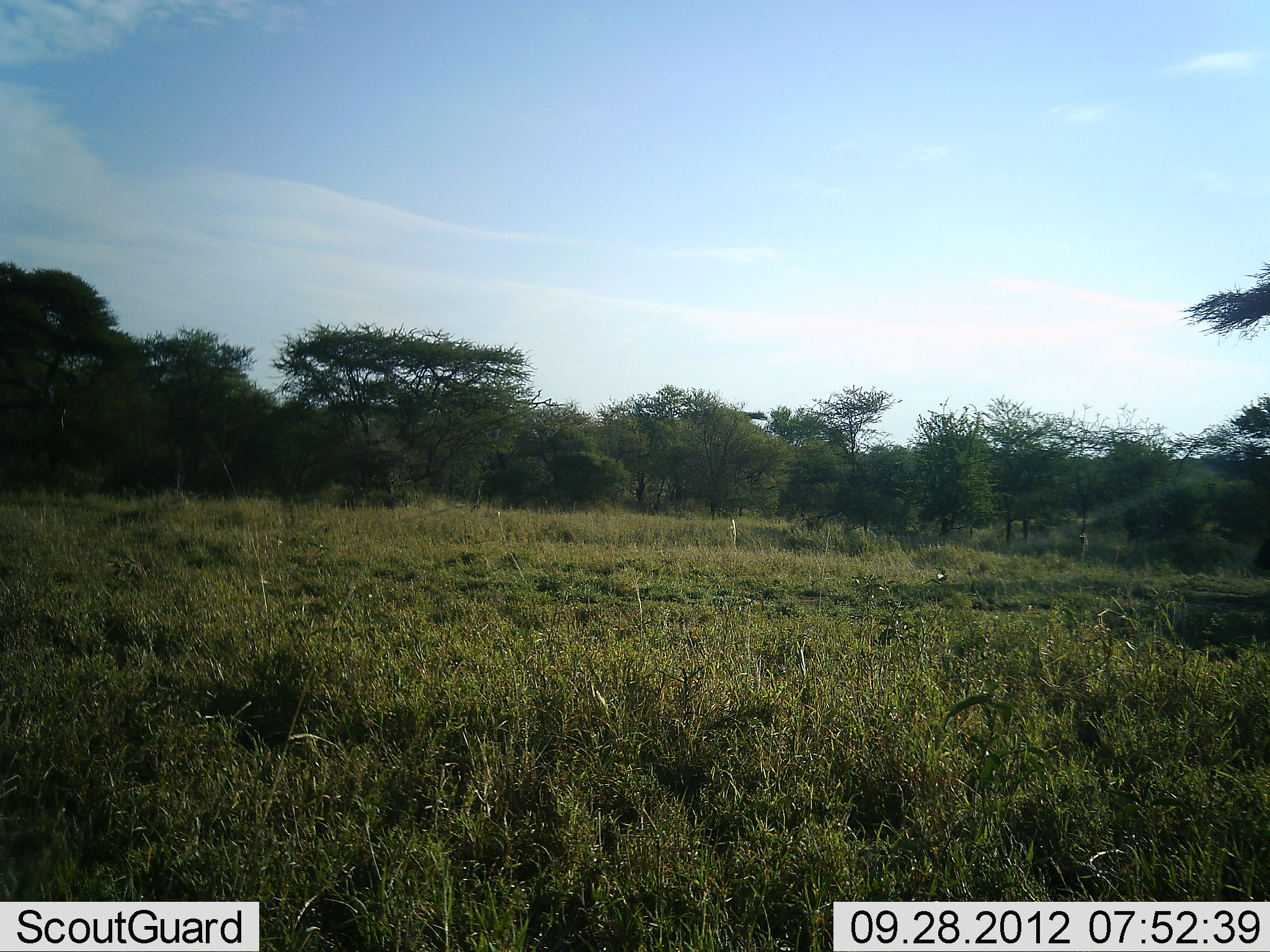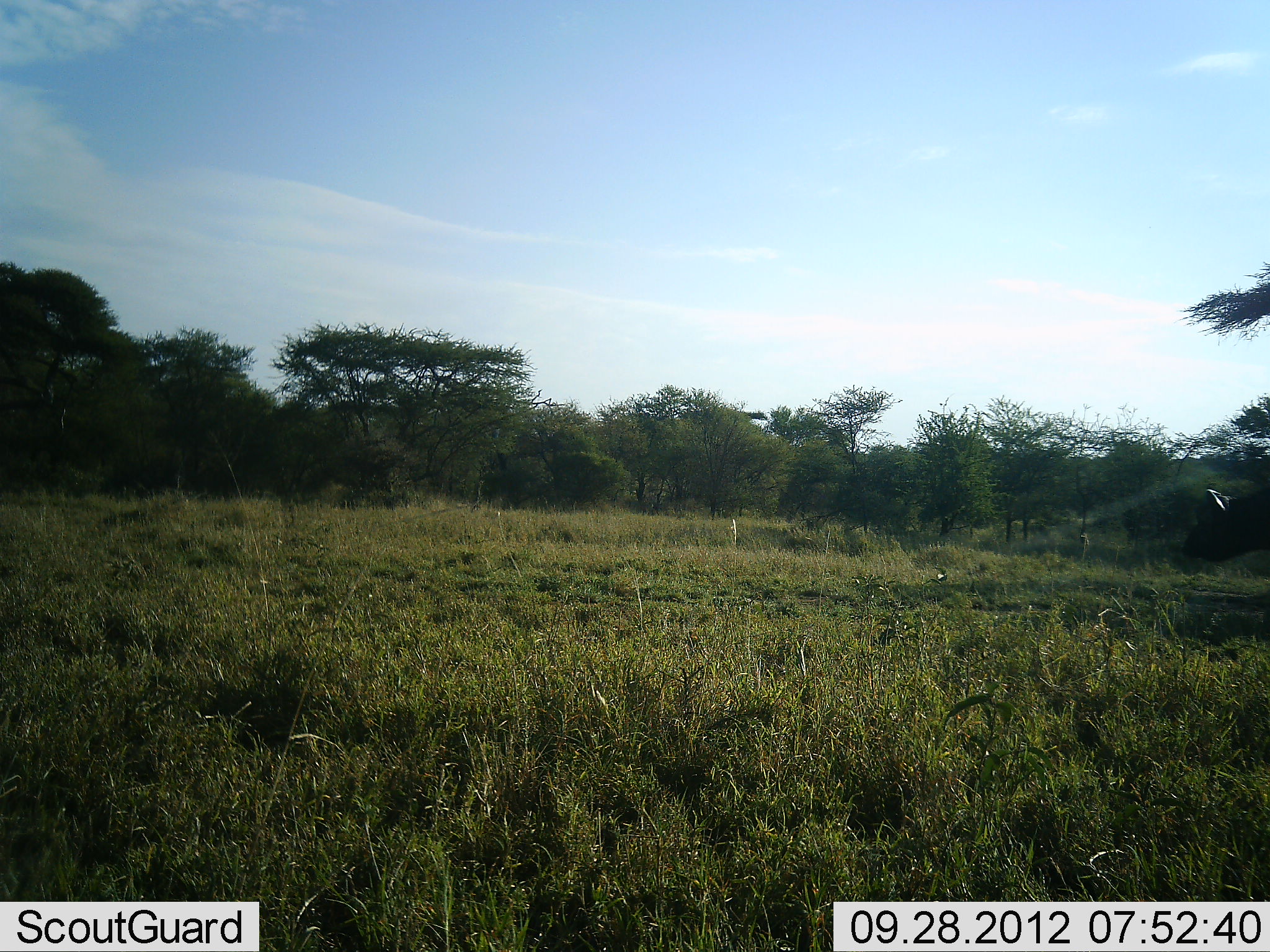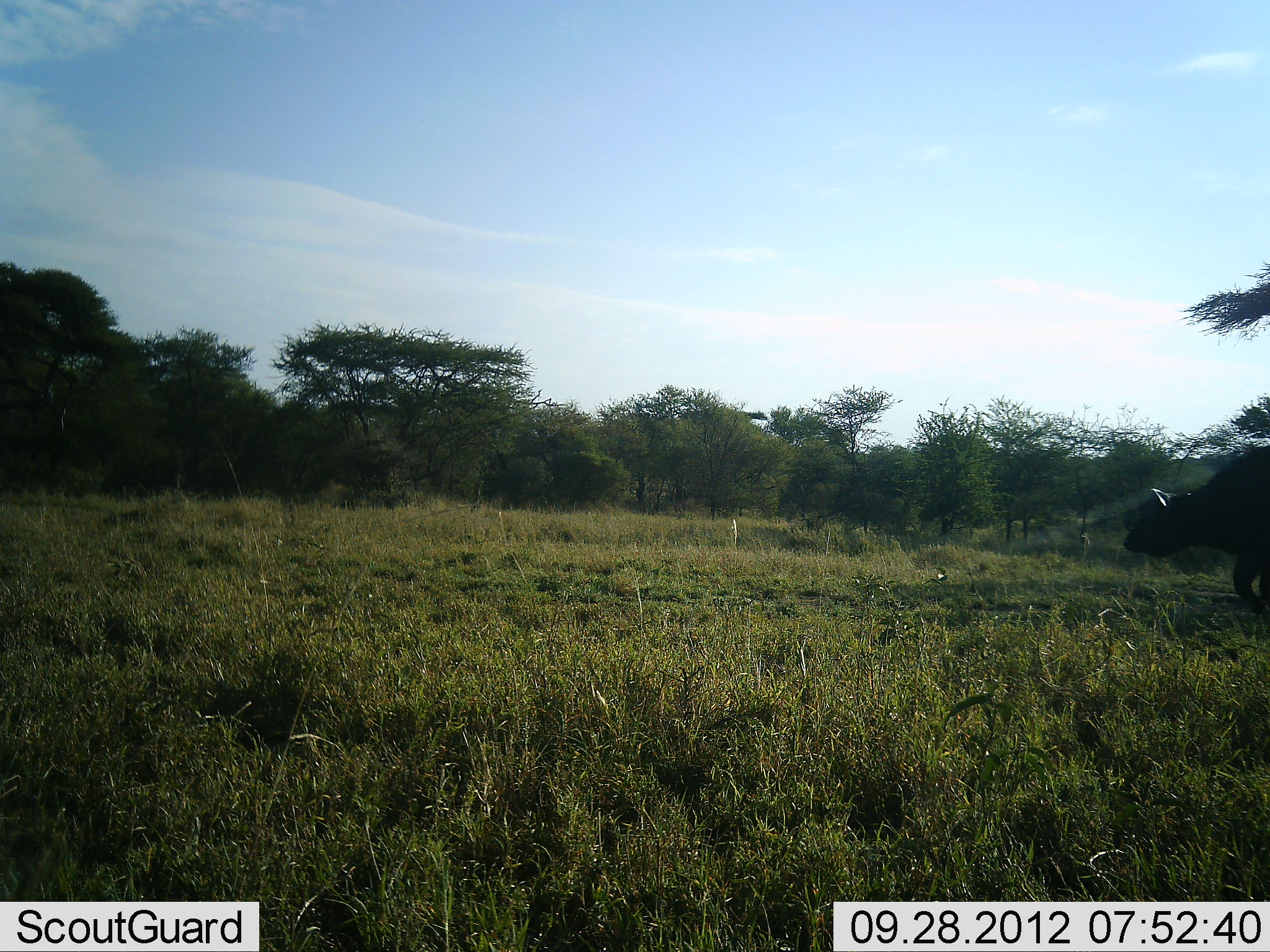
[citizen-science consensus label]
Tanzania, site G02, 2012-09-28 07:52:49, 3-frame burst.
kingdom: Animalia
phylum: Chordata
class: Mammalia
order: Artiodactyla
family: Bovidae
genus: Syncerus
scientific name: Syncerus caffer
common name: cape buffalo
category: buffalo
Buffalo (cape buffalo) (Syncerus caffer), count 1. Behavior (volunteer vote fractions): standing 0%, resting 0%, moving 100%, interacting 0%. Young present (vote fraction): 0%. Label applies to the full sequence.